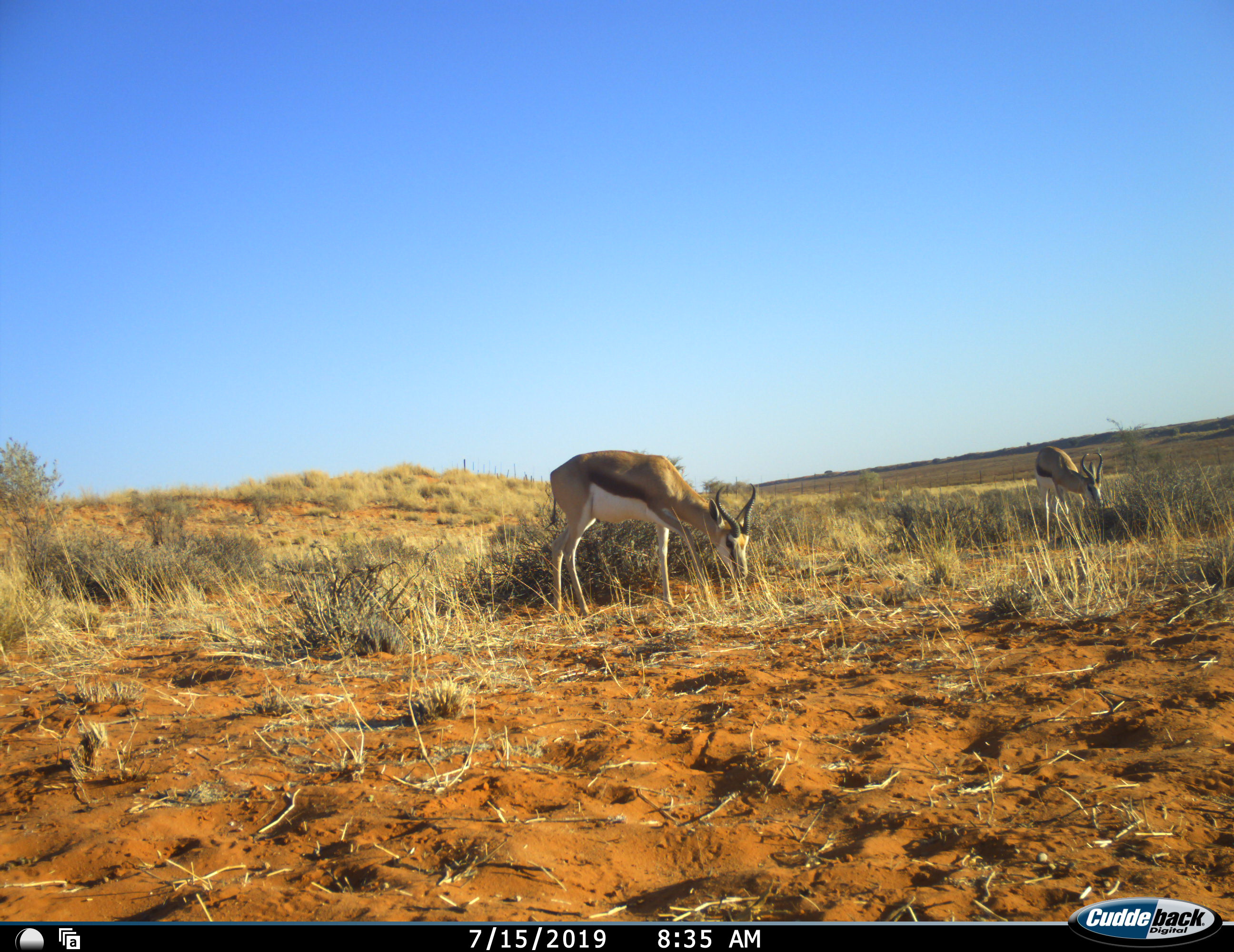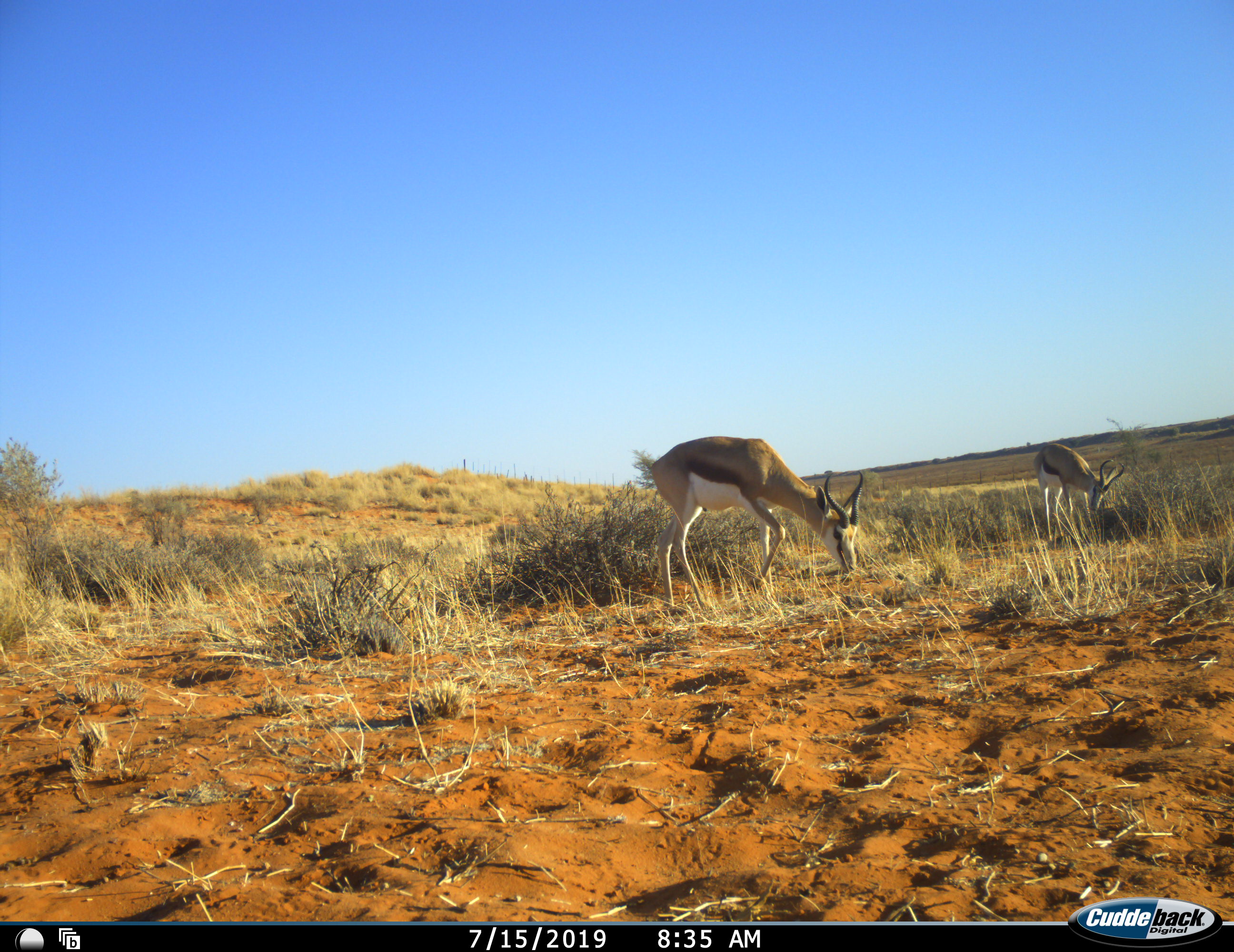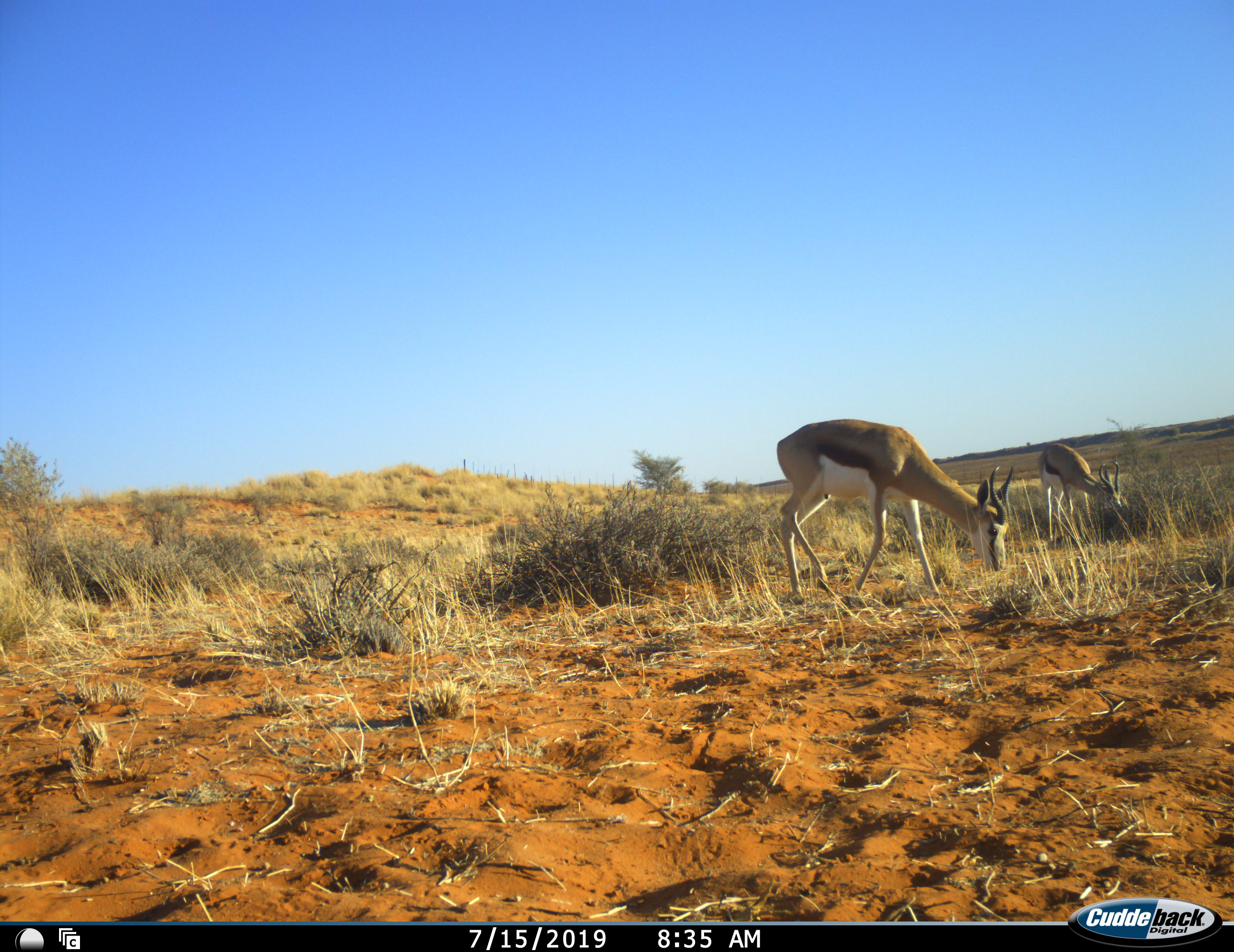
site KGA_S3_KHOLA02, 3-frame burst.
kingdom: Animalia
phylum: Chordata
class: Mammalia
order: Artiodactyla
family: Bovidae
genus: Antidorcas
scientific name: Antidorcas marsupialis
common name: springbok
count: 2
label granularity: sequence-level